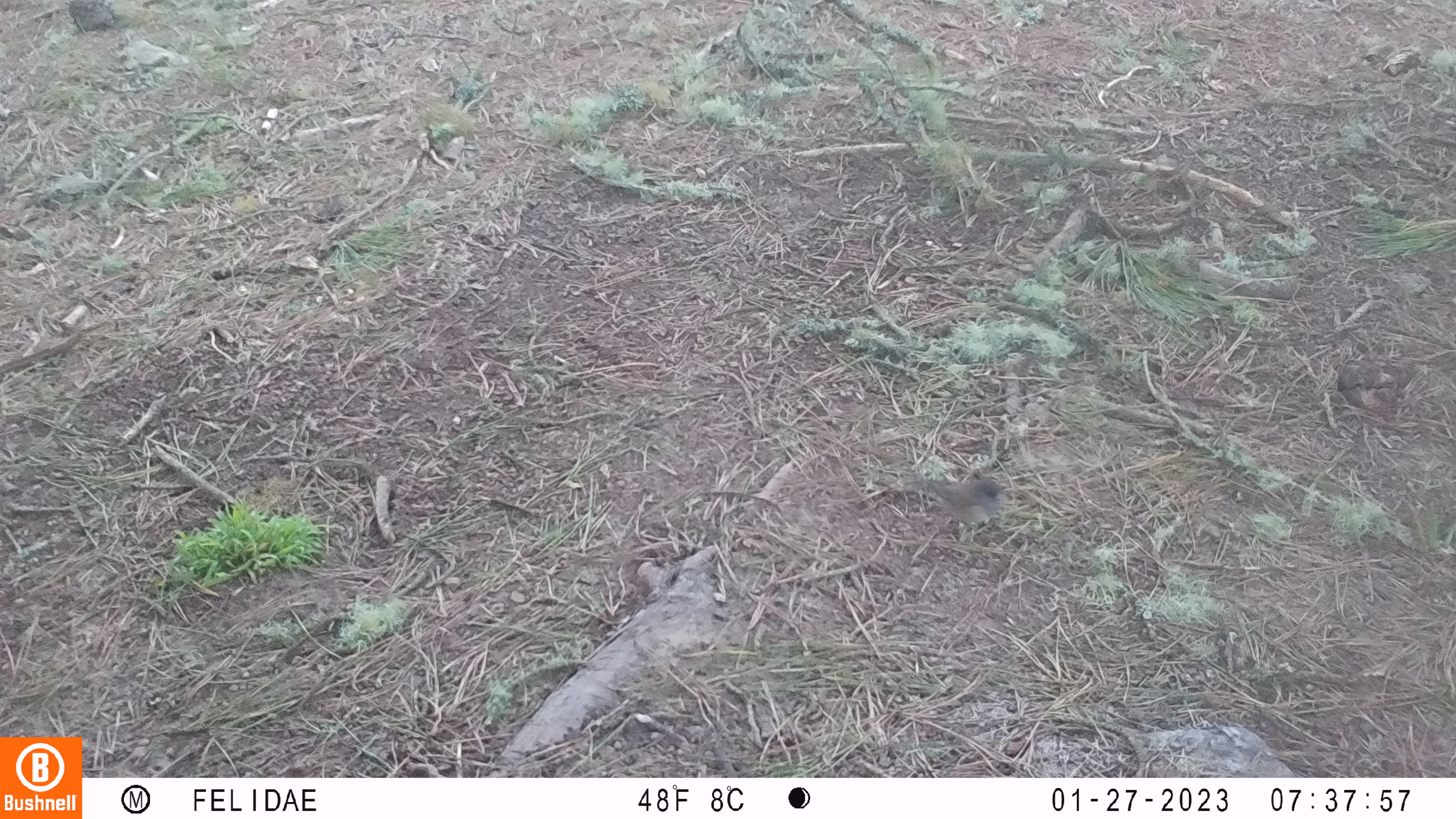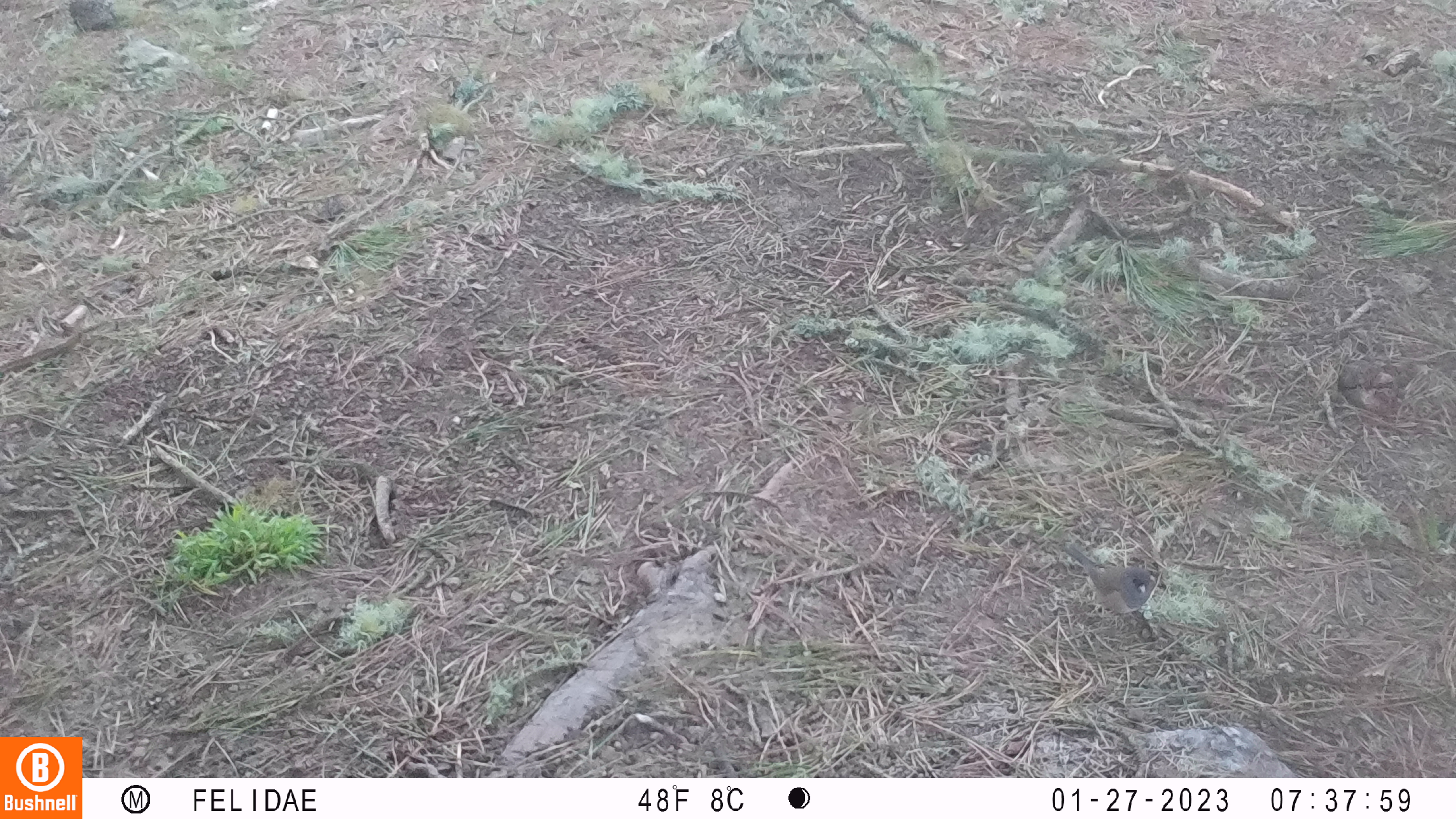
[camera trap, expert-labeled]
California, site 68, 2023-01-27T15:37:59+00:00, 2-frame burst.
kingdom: Animalia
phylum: Chordata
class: Aves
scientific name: Aves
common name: bird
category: unknown bird